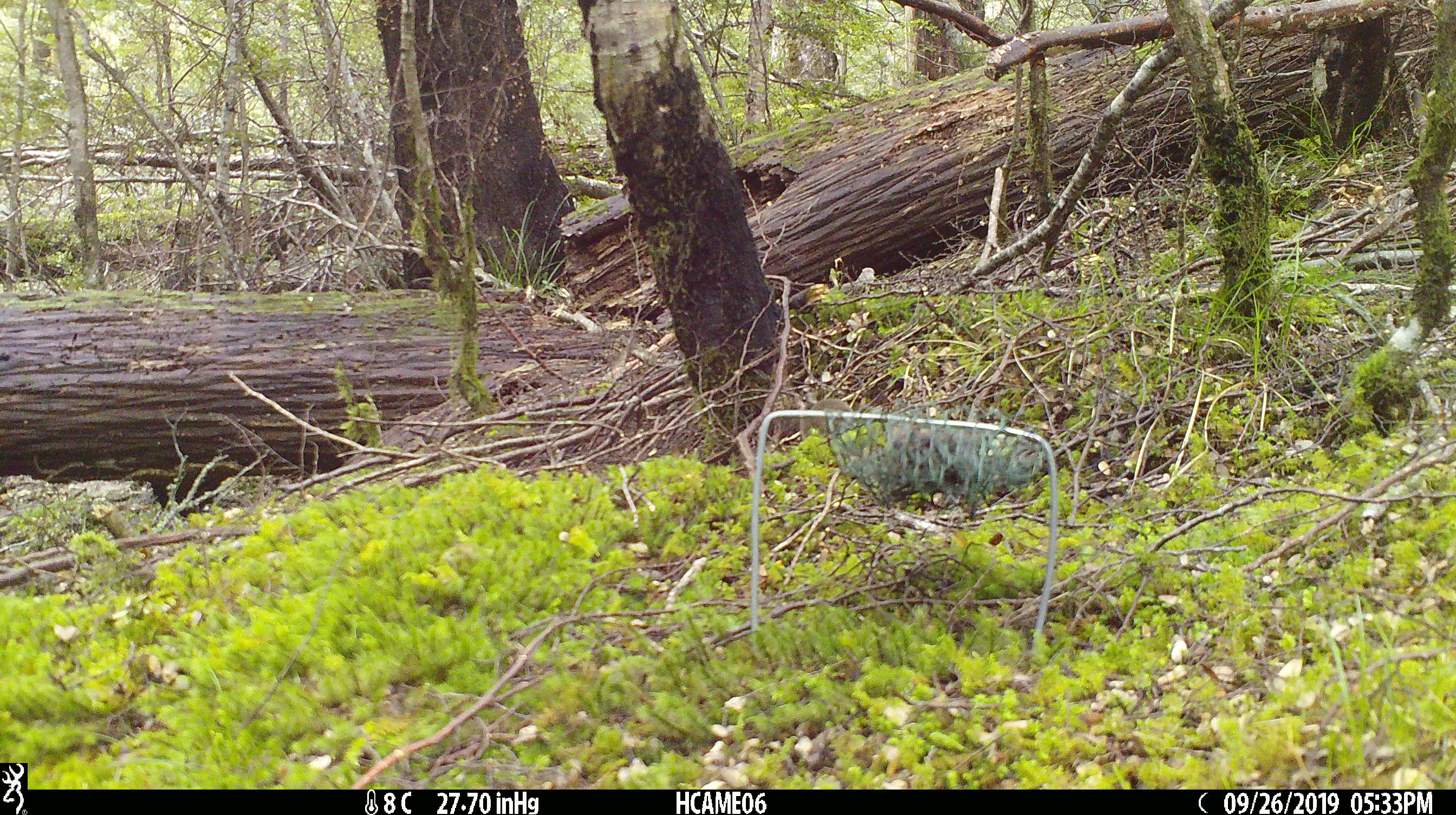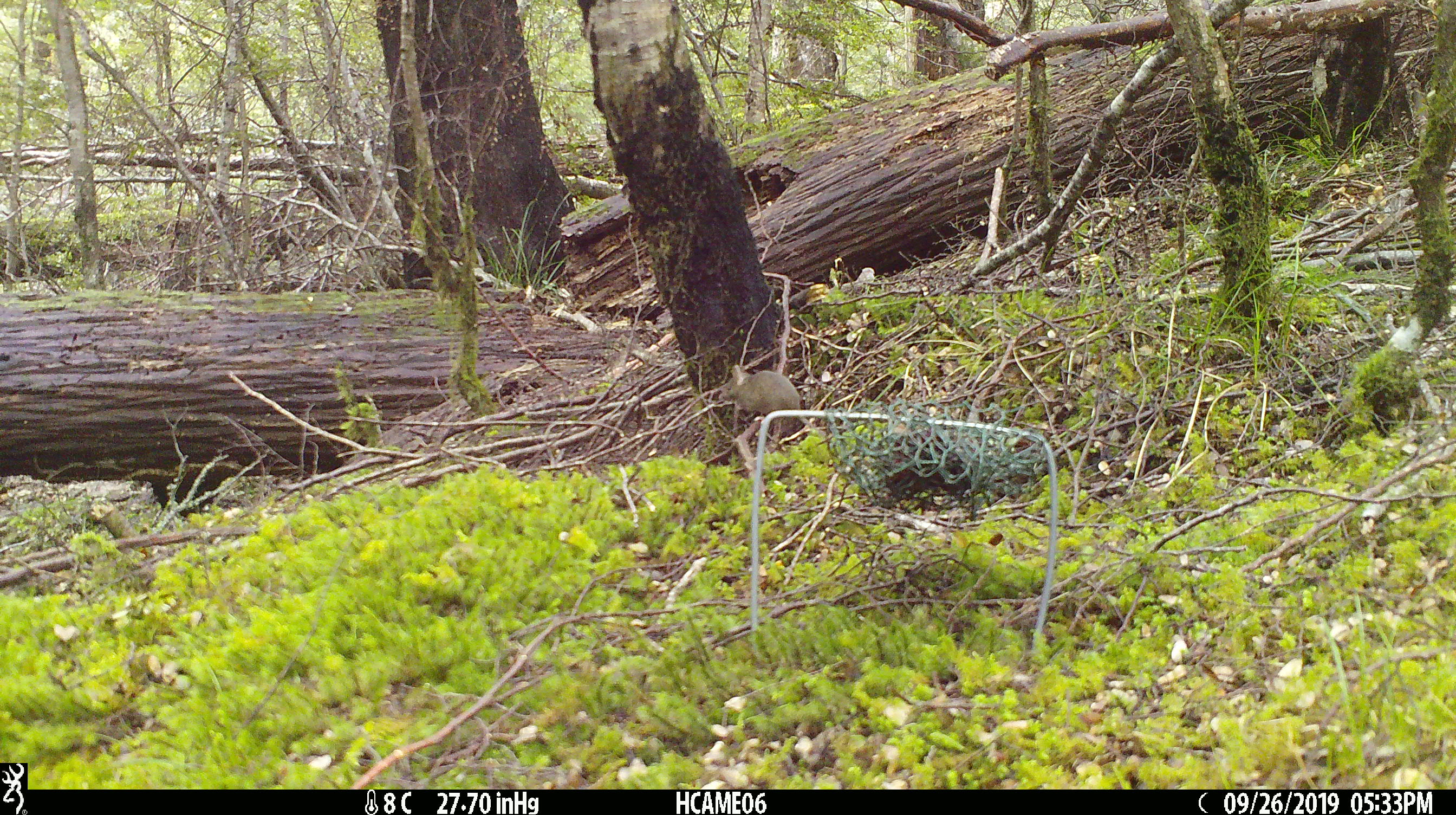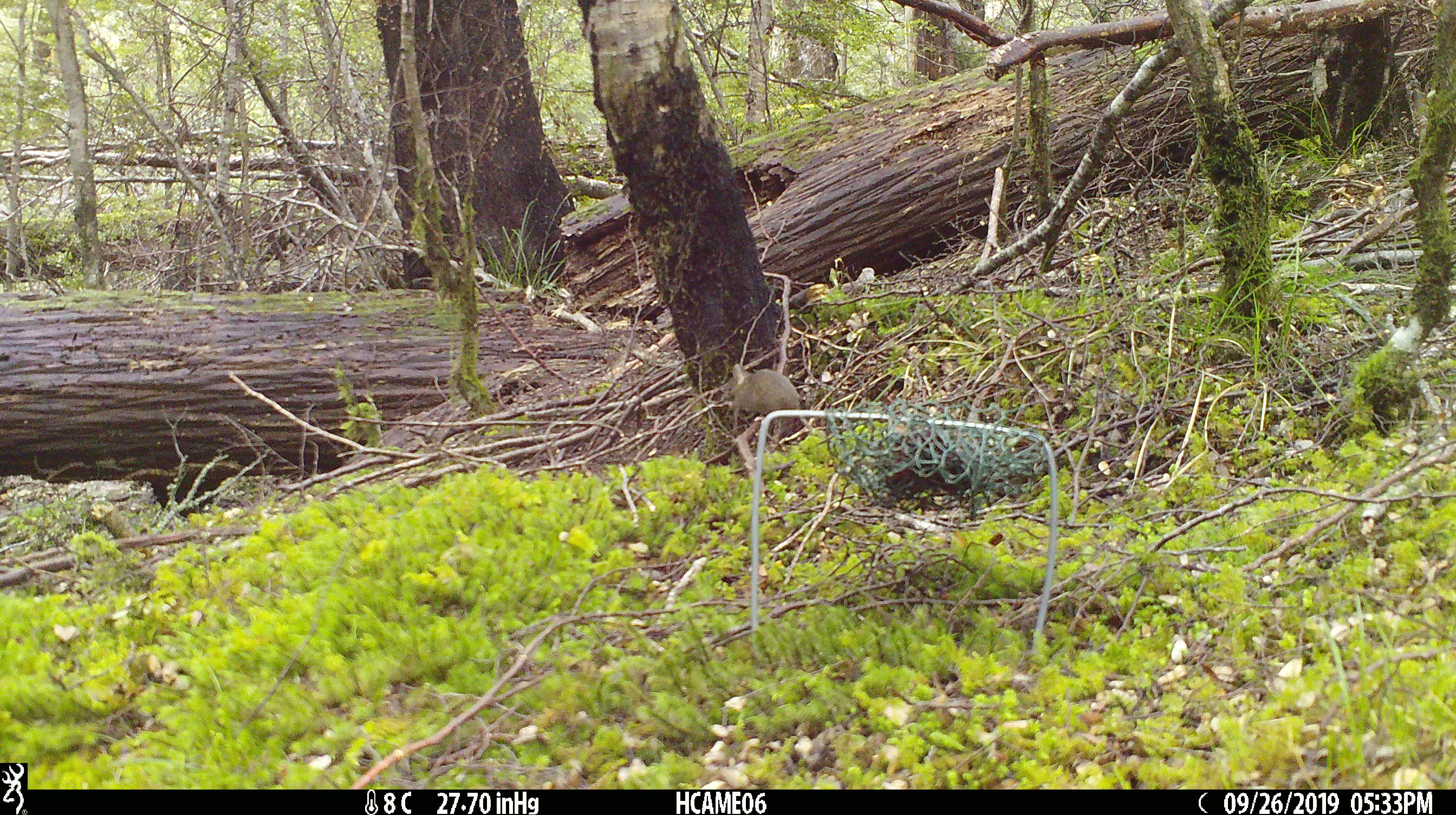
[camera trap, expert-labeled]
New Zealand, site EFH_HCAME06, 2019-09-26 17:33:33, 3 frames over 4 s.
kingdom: Animalia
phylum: Chordata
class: Mammalia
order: Rodentia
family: Muridae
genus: Mus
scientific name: Mus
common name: mouse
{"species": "mouse (Mus)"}